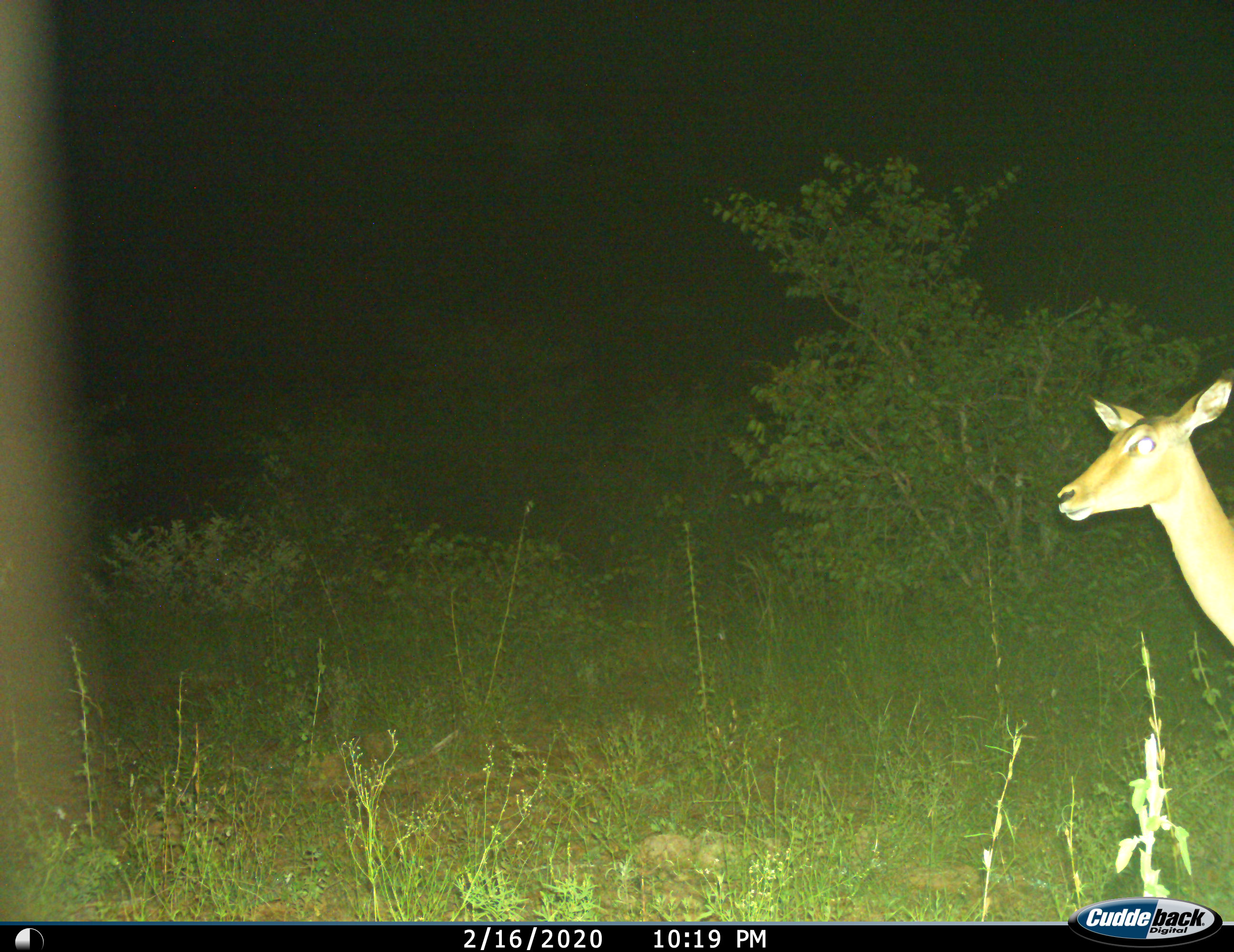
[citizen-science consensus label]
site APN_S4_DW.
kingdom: Animalia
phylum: Chordata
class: Mammalia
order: Artiodactyla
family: Bovidae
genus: Aepyceros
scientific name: Aepyceros melampus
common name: impala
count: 1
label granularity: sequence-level